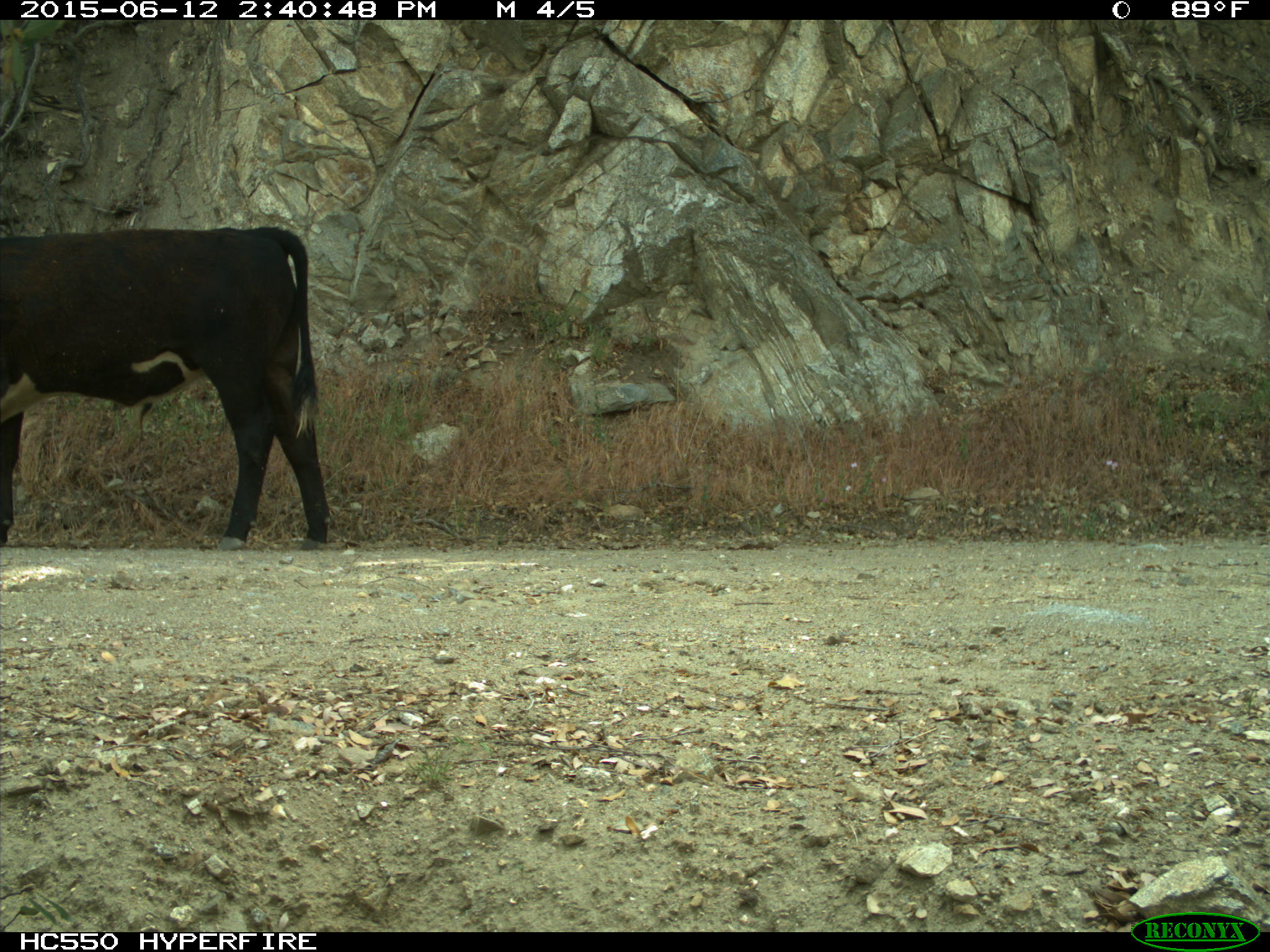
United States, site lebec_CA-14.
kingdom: Animalia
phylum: Chordata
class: Mammalia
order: Artiodactyla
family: Bovidae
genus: Bos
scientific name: Bos taurus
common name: domestic cow